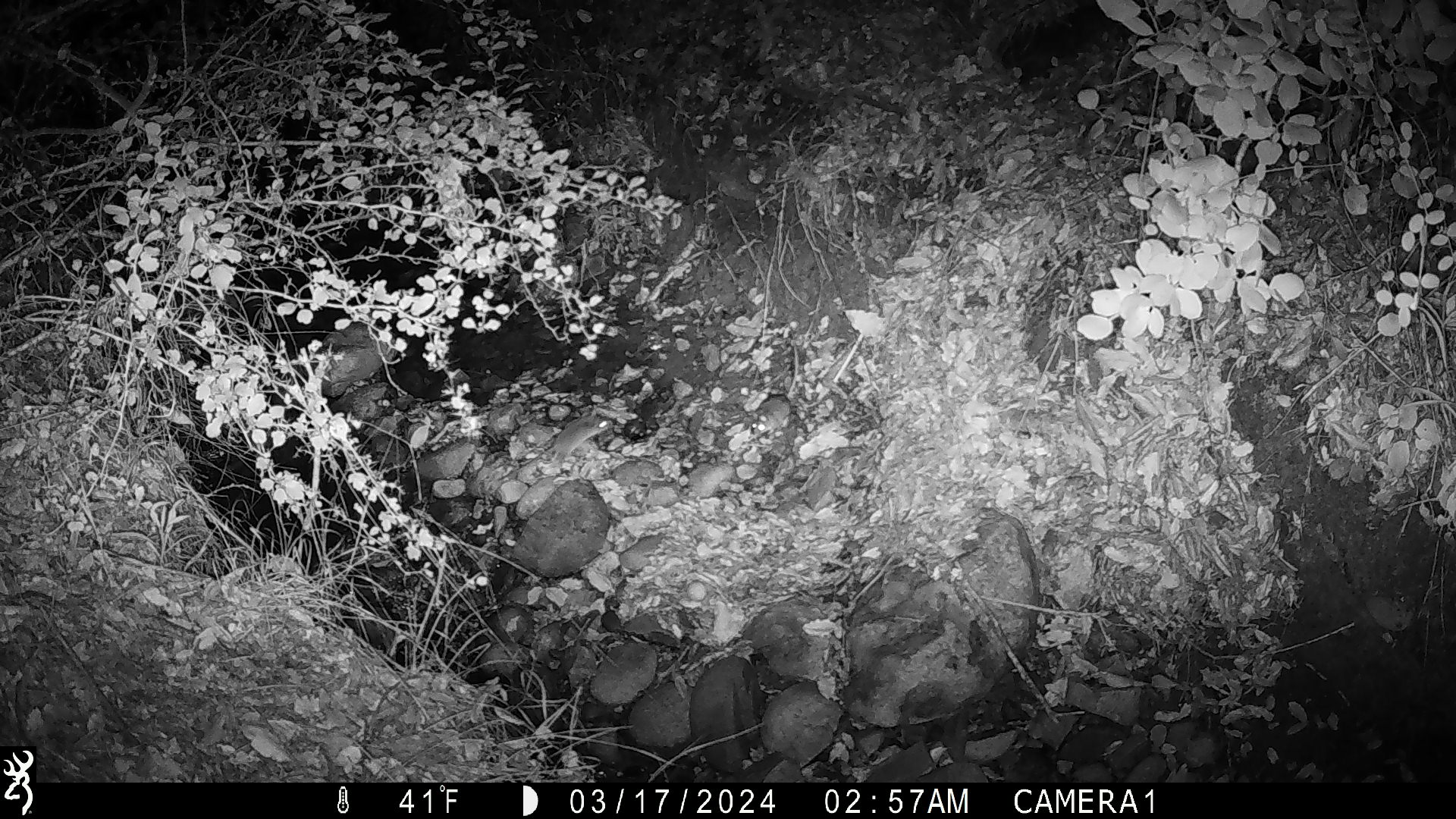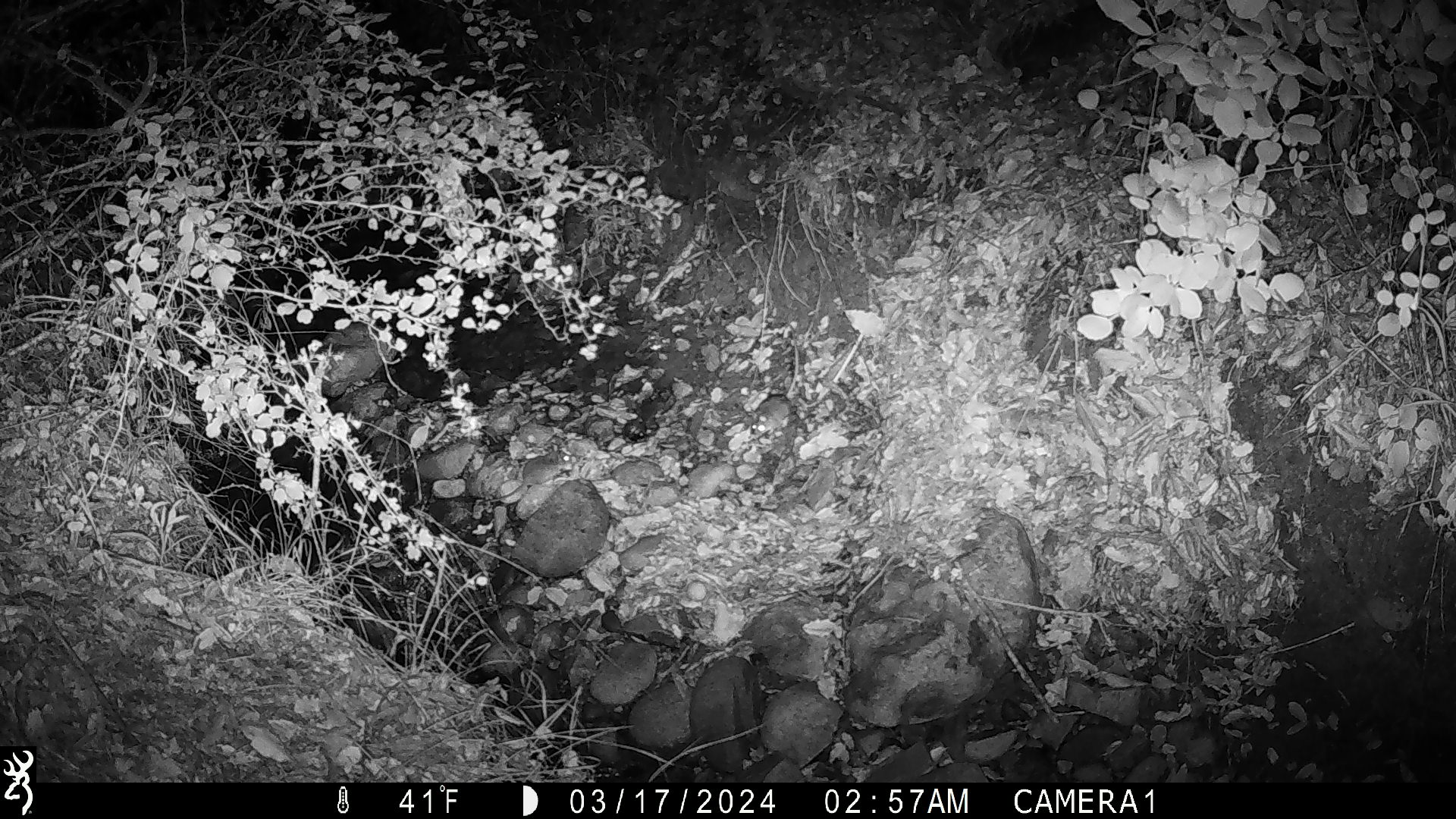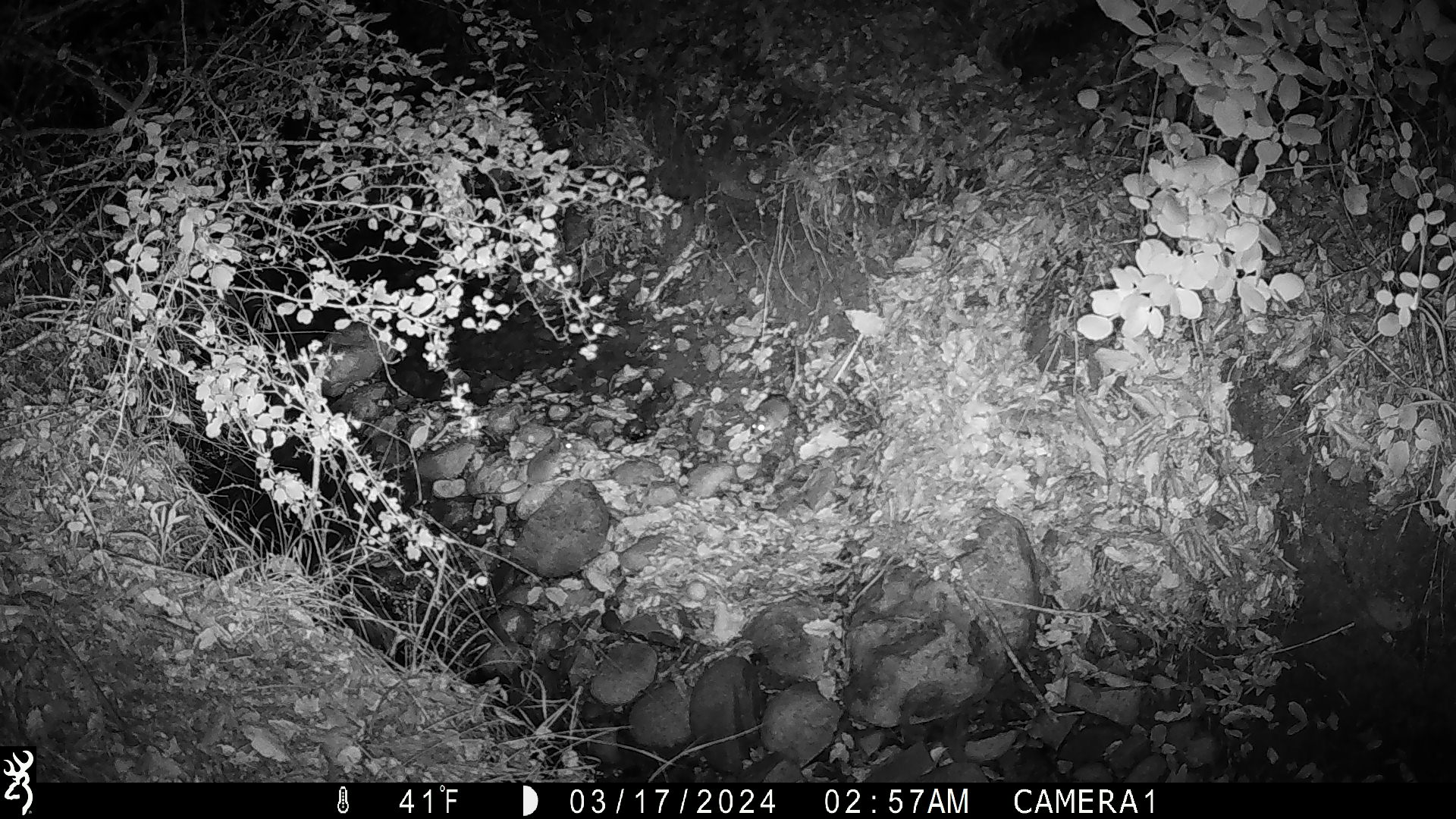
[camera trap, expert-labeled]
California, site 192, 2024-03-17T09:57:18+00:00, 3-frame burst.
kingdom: Animalia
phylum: Chordata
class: Mammalia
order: Rodentia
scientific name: Rodentia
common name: mouse or rat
Mouse or rat (Rodentia).